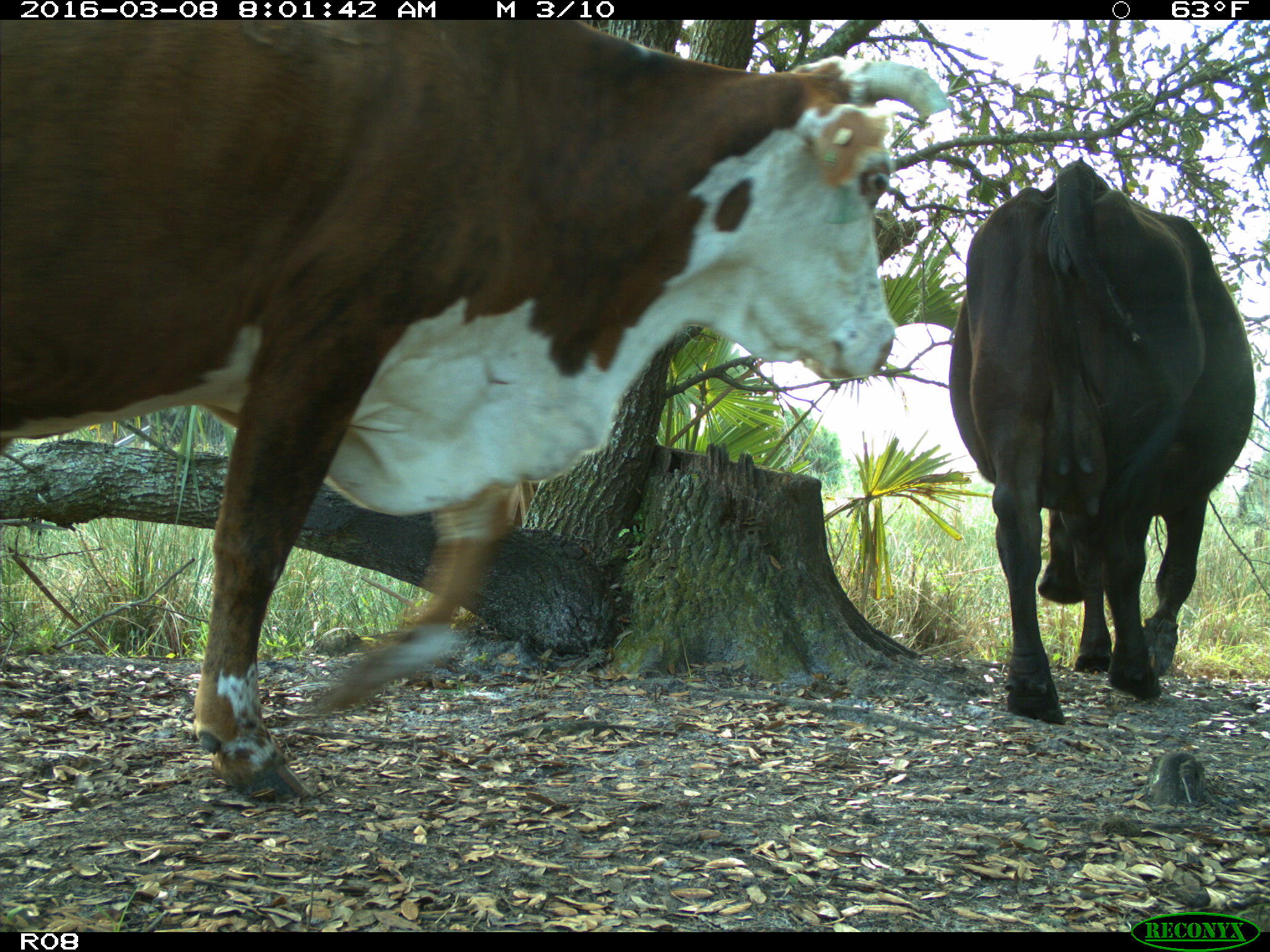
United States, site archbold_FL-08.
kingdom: Animalia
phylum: Chordata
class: Mammalia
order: Artiodactyla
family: Bovidae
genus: Bos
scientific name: Bos taurus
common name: domestic cow